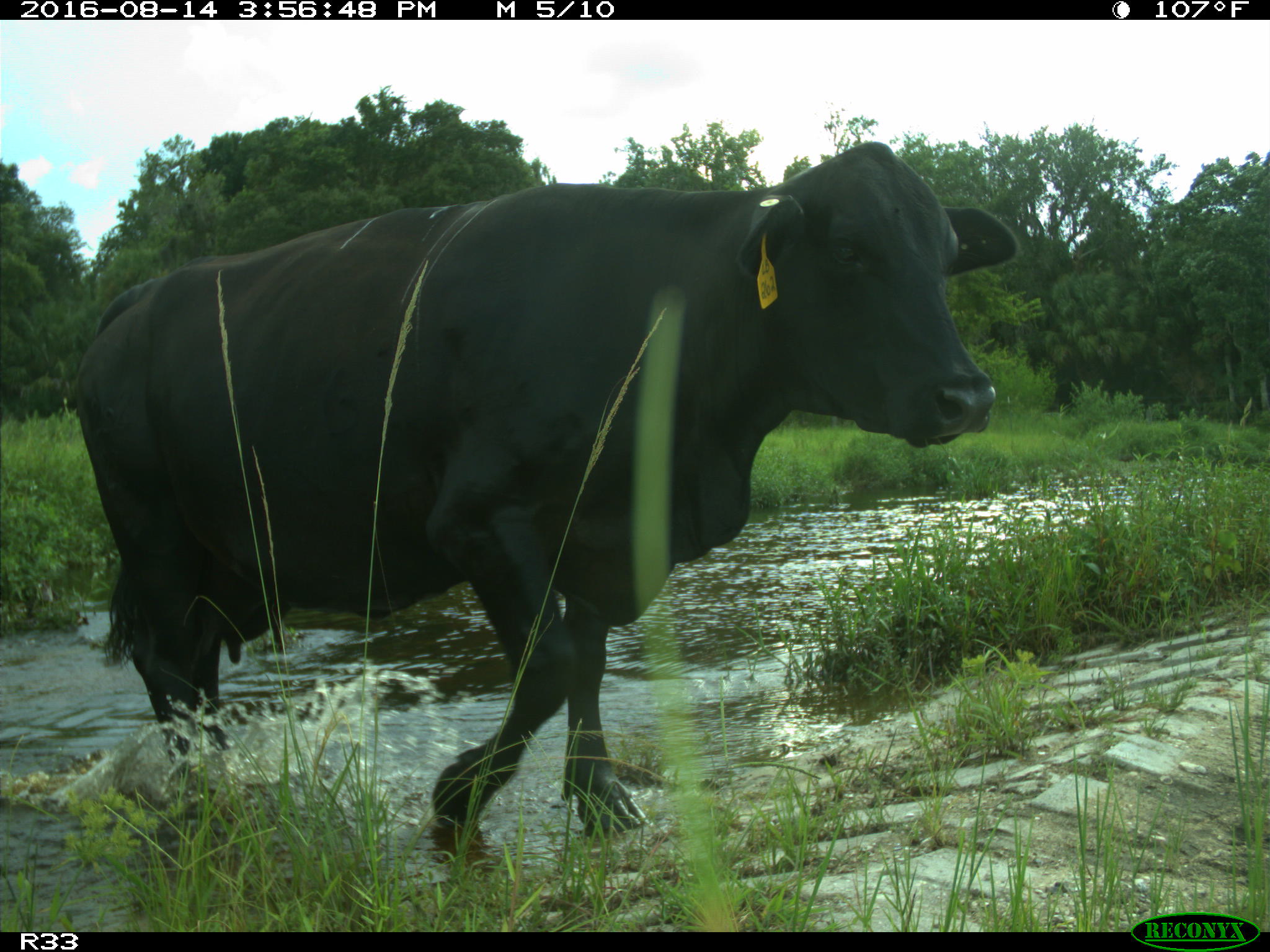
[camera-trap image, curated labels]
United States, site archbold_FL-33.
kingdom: Animalia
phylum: Chordata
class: Mammalia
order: Artiodactyla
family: Bovidae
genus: Bos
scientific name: Bos taurus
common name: domestic cow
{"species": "Bos taurus (domestic cow)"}